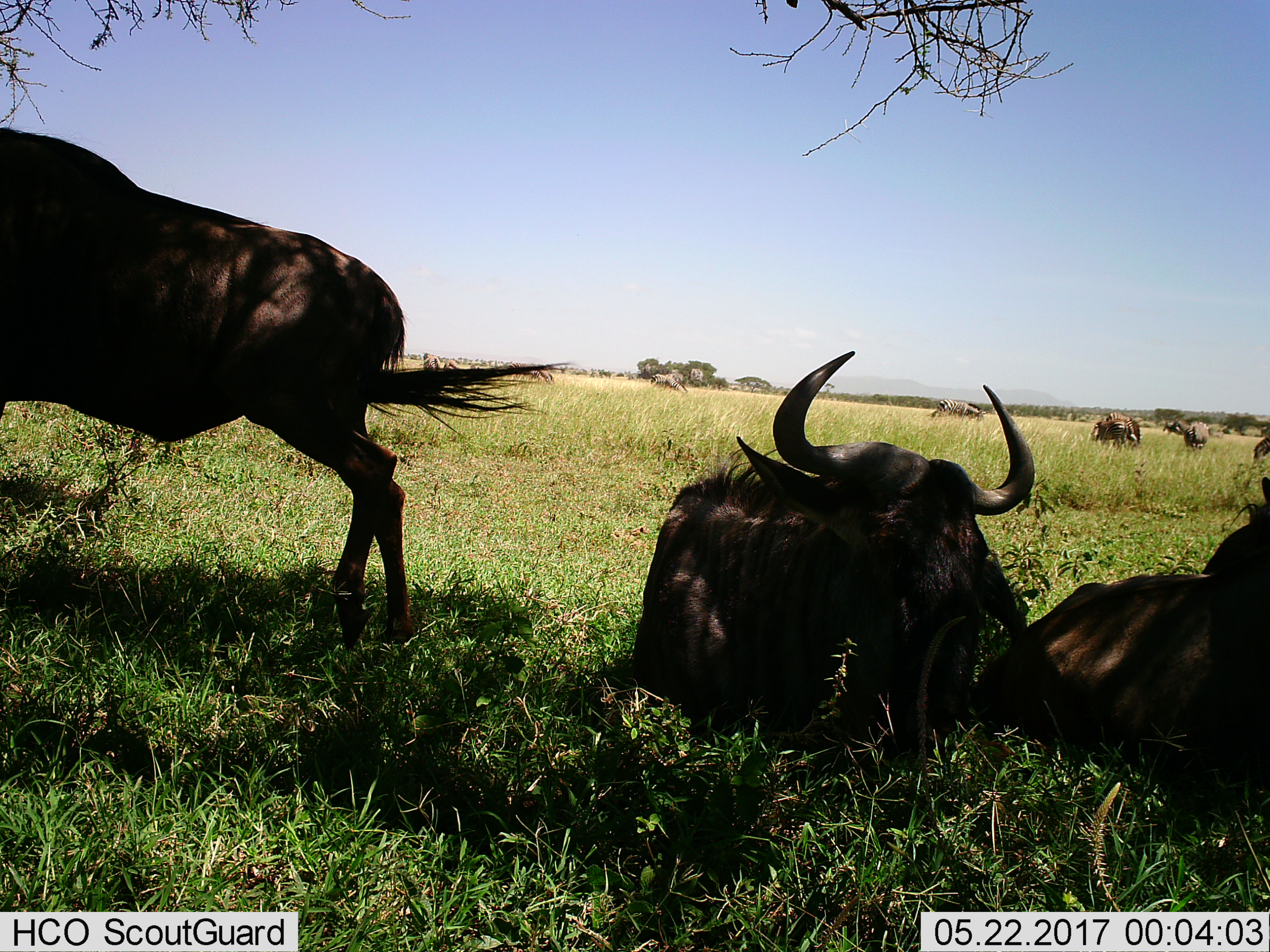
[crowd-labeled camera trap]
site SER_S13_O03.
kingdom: Animalia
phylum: Chordata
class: Mammalia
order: Artiodactyla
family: Bovidae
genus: Connochaetes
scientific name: Connochaetes taurinus taurinus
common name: blue wildebeest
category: wildebeestblue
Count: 3.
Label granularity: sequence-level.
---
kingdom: Animalia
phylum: Chordata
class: Mammalia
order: Perissodactyla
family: Equidae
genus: Equus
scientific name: Equus quagga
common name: plains zebra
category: zebraplains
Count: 6.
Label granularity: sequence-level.